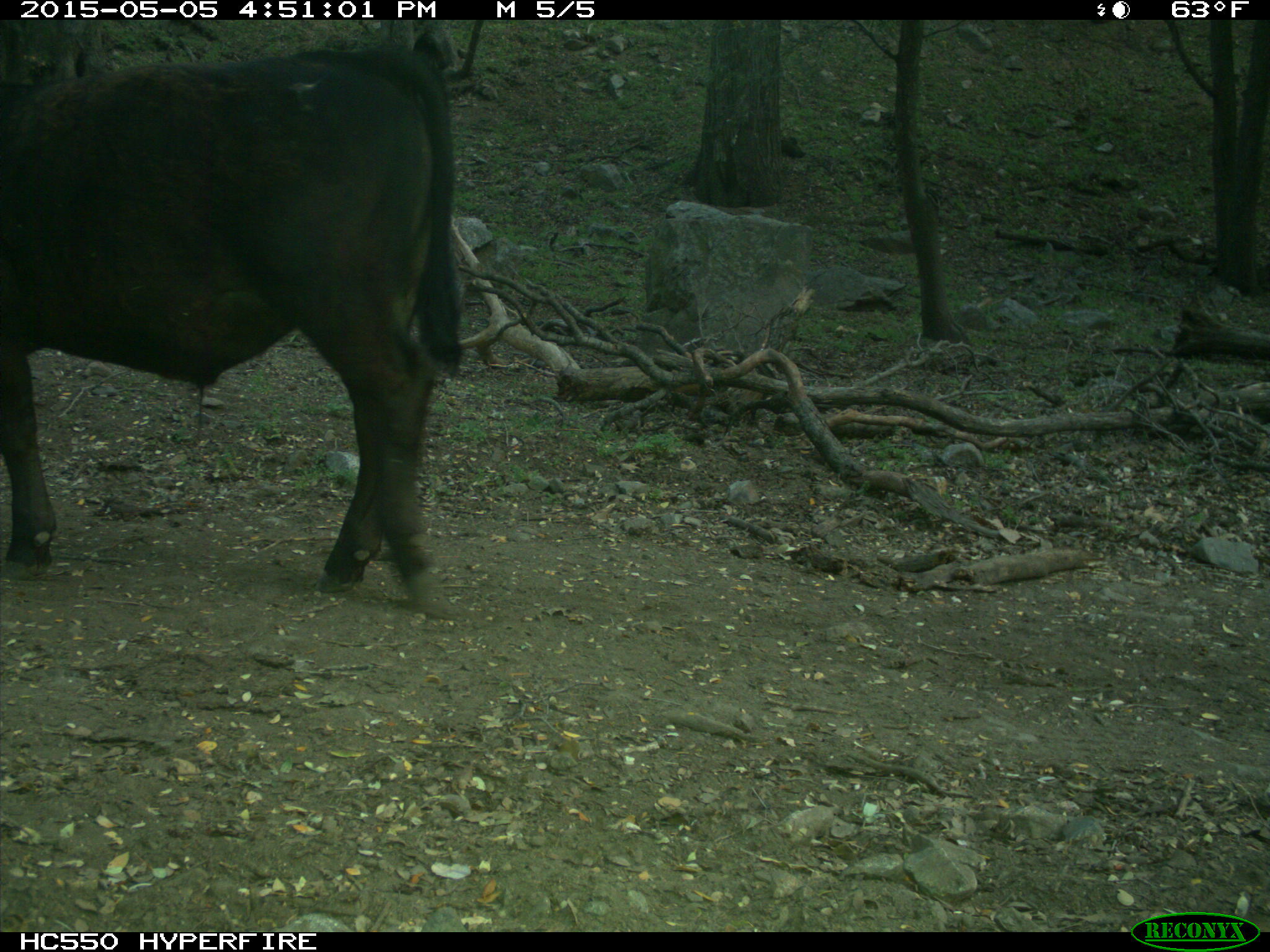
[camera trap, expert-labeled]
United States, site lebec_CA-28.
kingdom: Animalia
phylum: Chordata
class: Mammalia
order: Artiodactyla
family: Bovidae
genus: Bos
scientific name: Bos taurus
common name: domestic cow